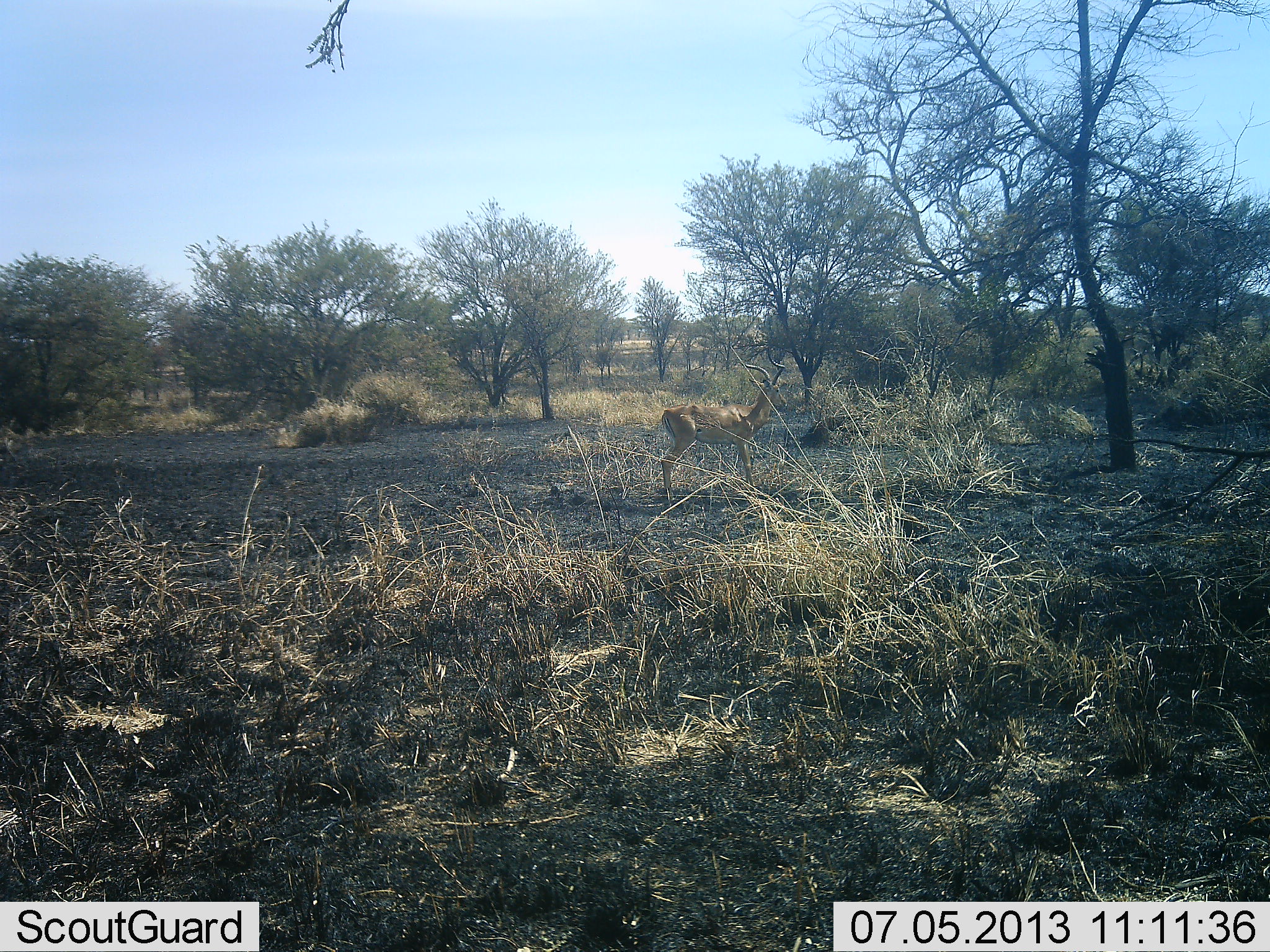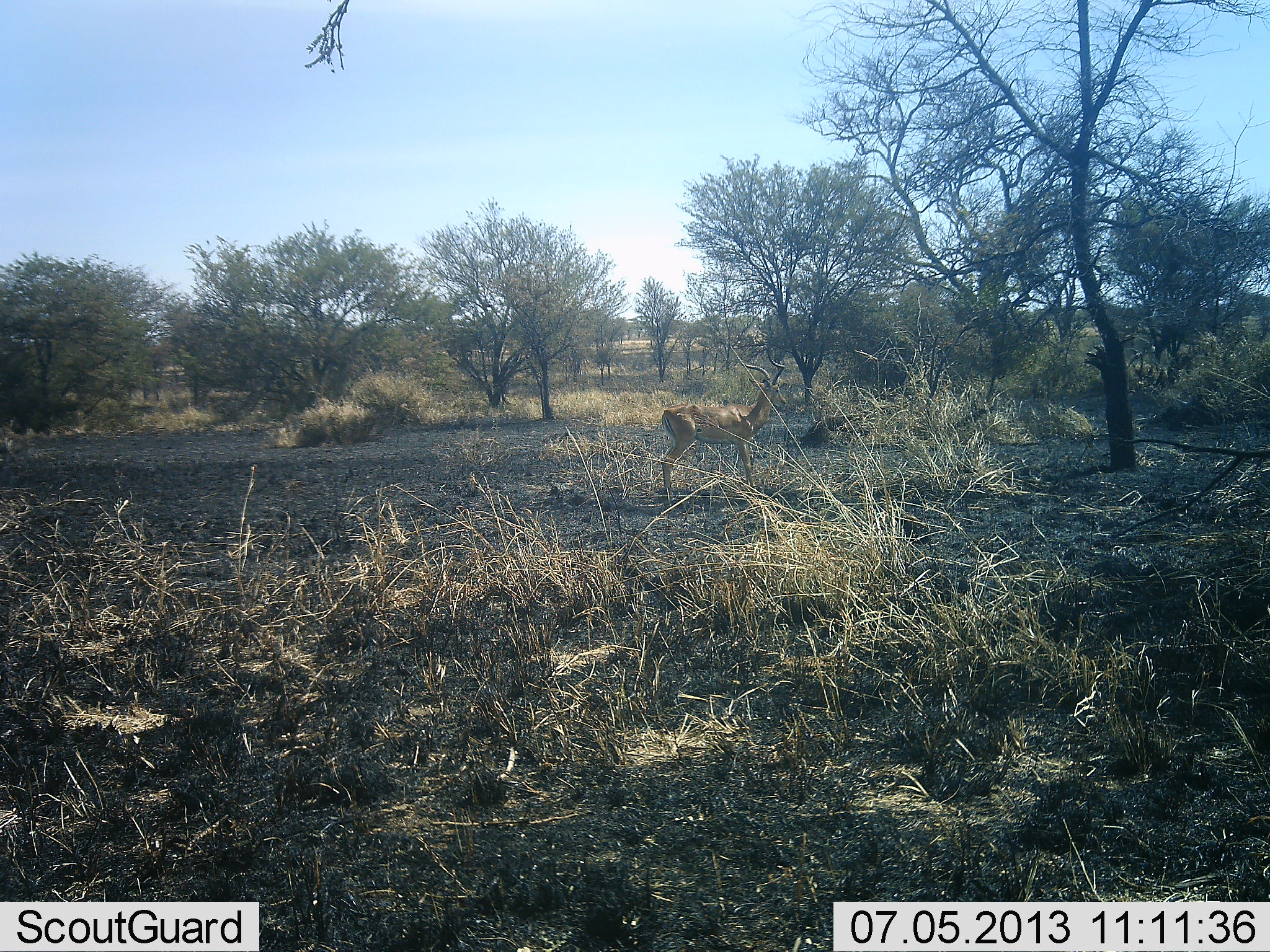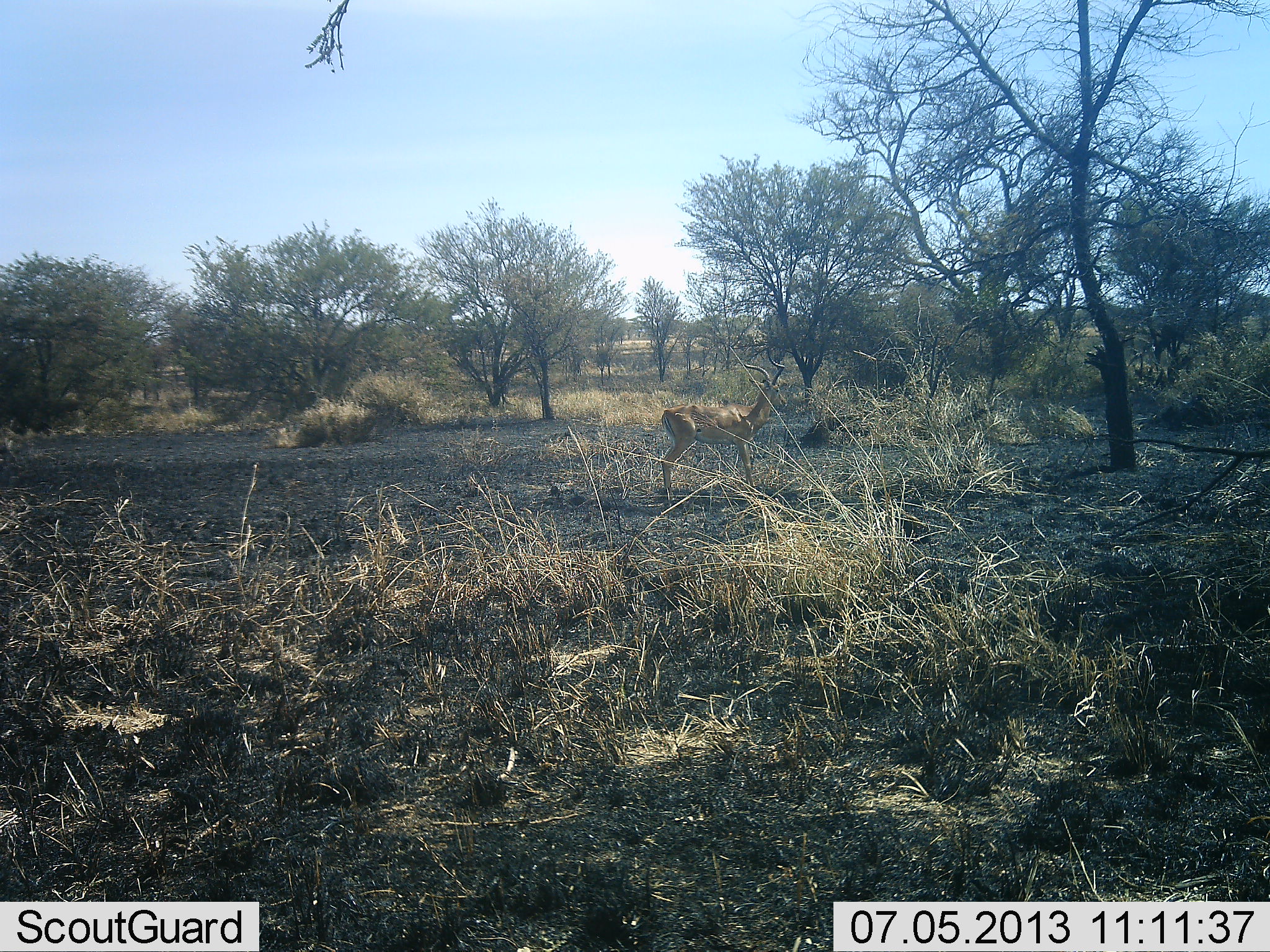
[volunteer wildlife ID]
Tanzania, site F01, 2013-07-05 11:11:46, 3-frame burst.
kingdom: Animalia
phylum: Chordata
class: Mammalia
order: Artiodactyla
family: Bovidae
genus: Aepyceros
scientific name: Aepyceros melampus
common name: impala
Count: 1.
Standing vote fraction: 96%.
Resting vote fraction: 0%.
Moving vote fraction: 4%.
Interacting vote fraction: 0%.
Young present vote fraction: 0%.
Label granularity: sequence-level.